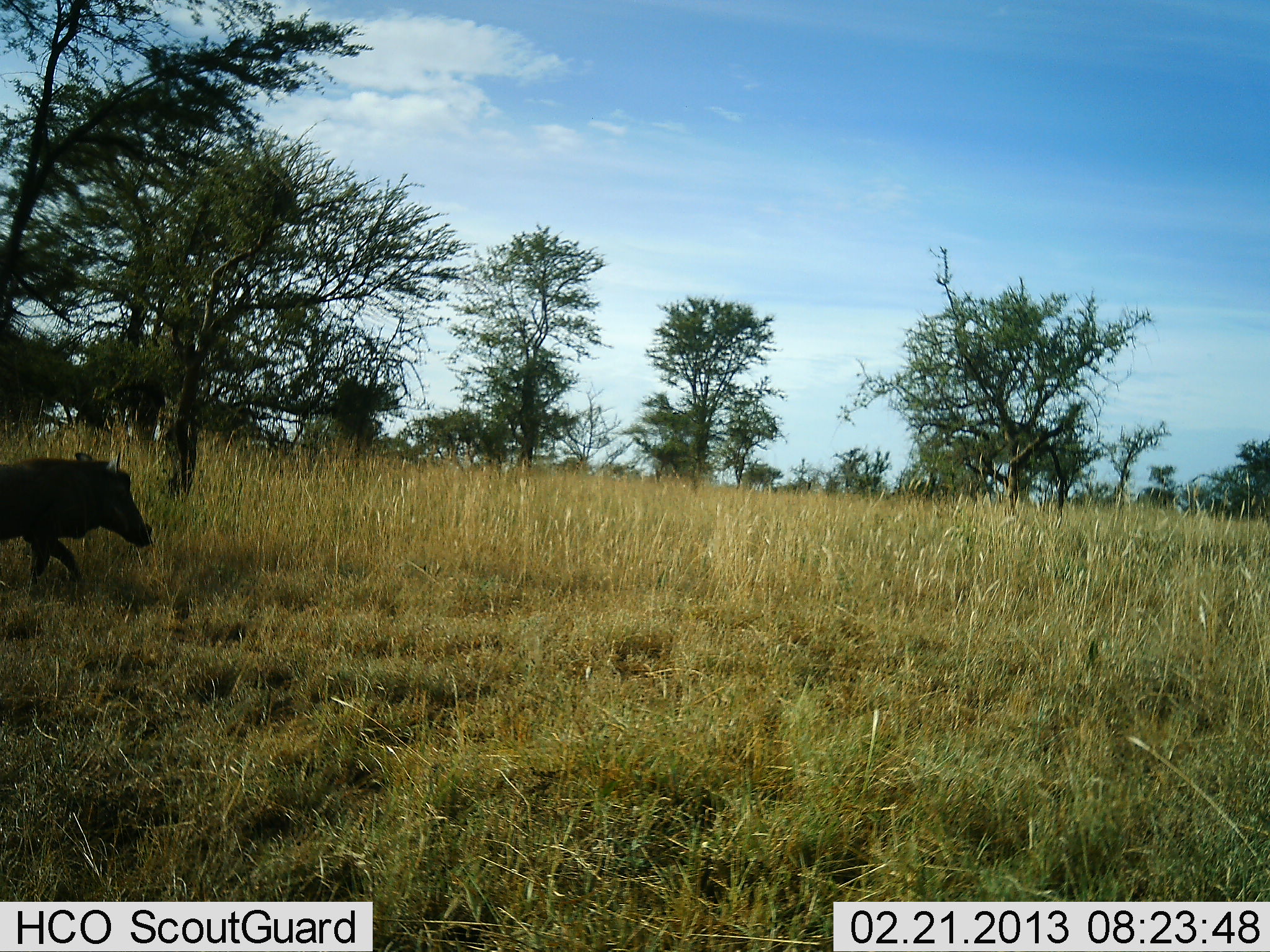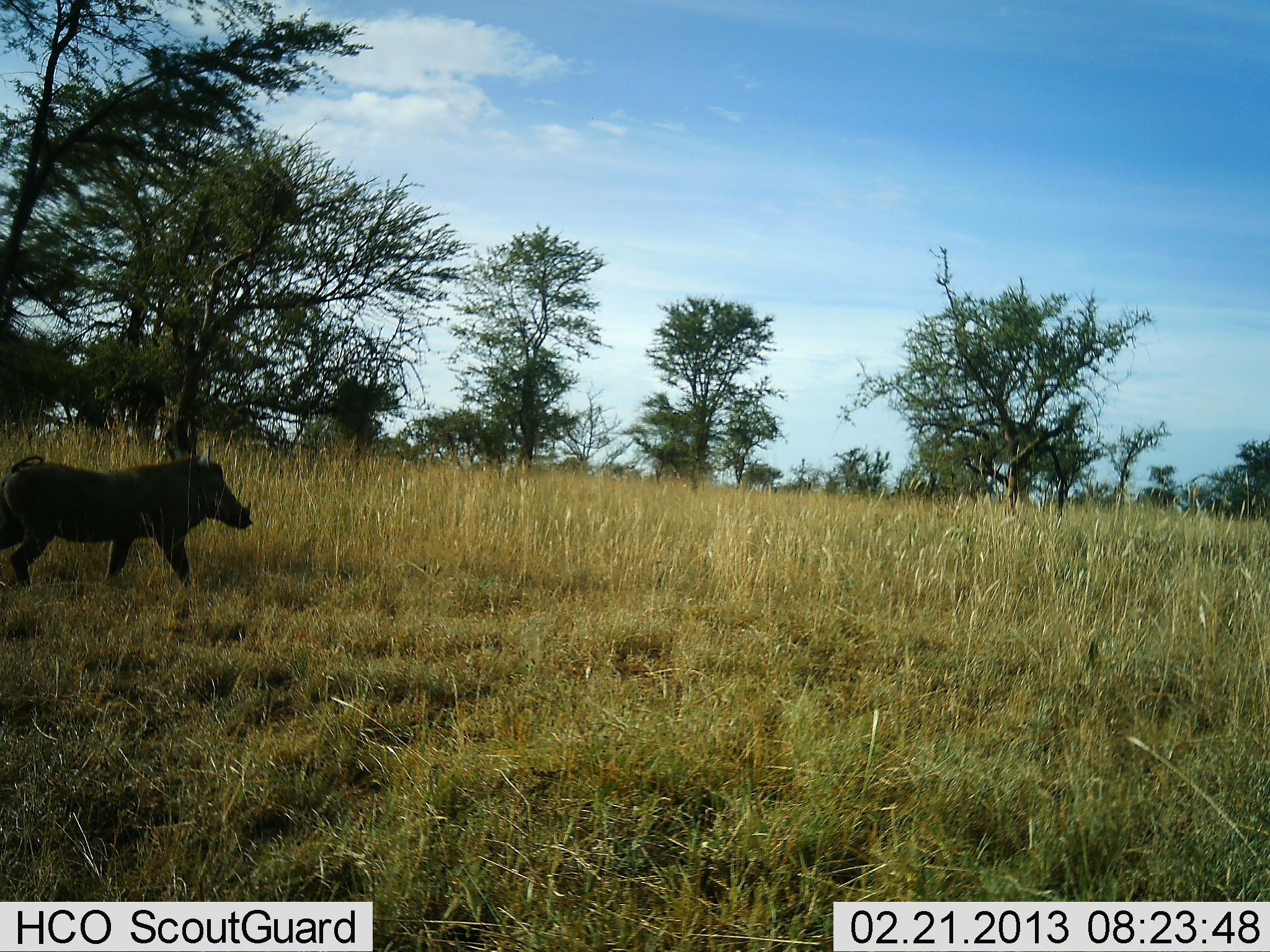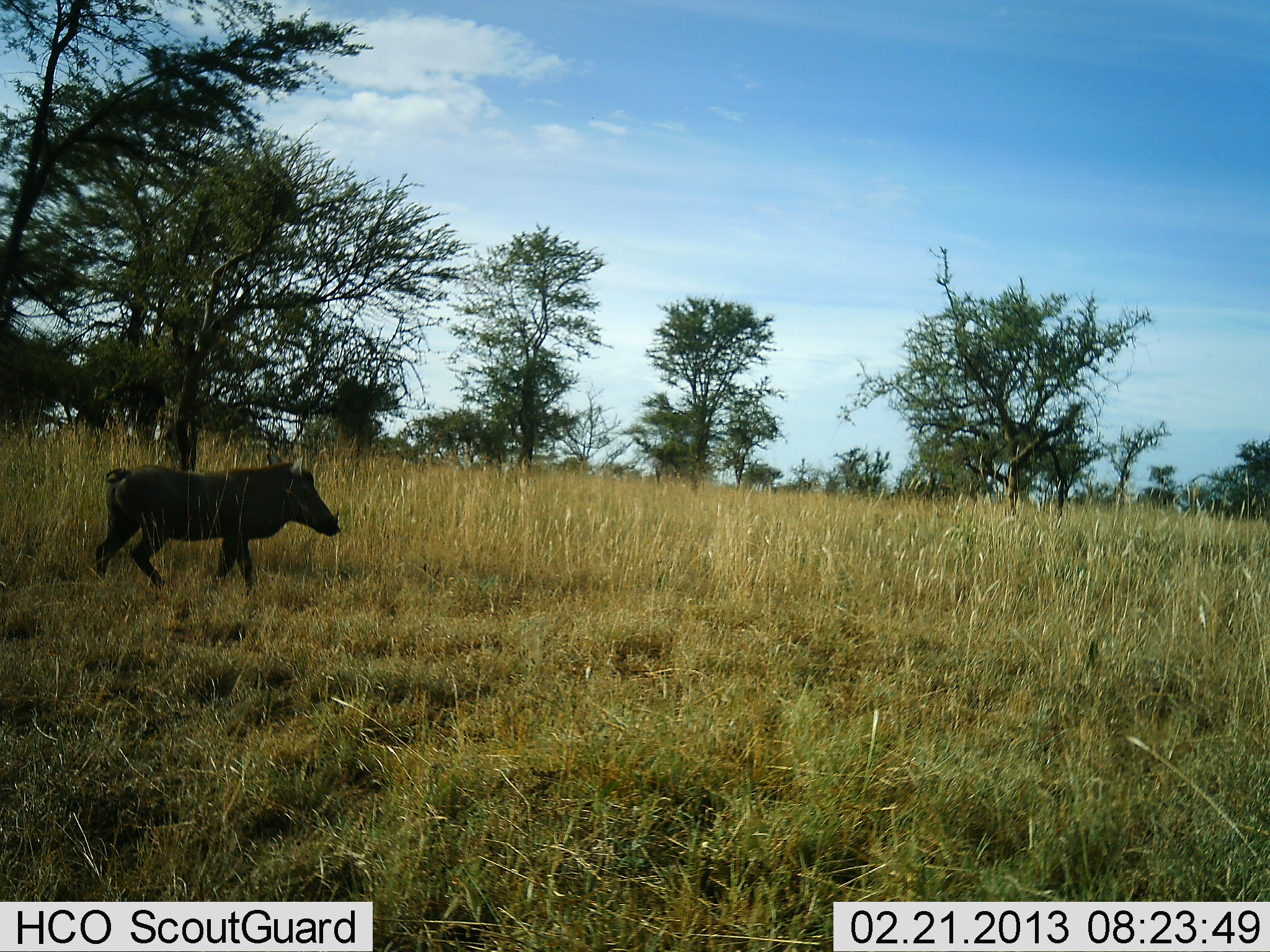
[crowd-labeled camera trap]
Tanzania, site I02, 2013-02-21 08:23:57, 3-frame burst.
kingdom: Animalia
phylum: Chordata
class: Mammalia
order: Artiodactyla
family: Suidae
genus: Phacochoerus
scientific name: Phacochoerus africanus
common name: warthog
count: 1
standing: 12%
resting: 4%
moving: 96%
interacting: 0%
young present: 0%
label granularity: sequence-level